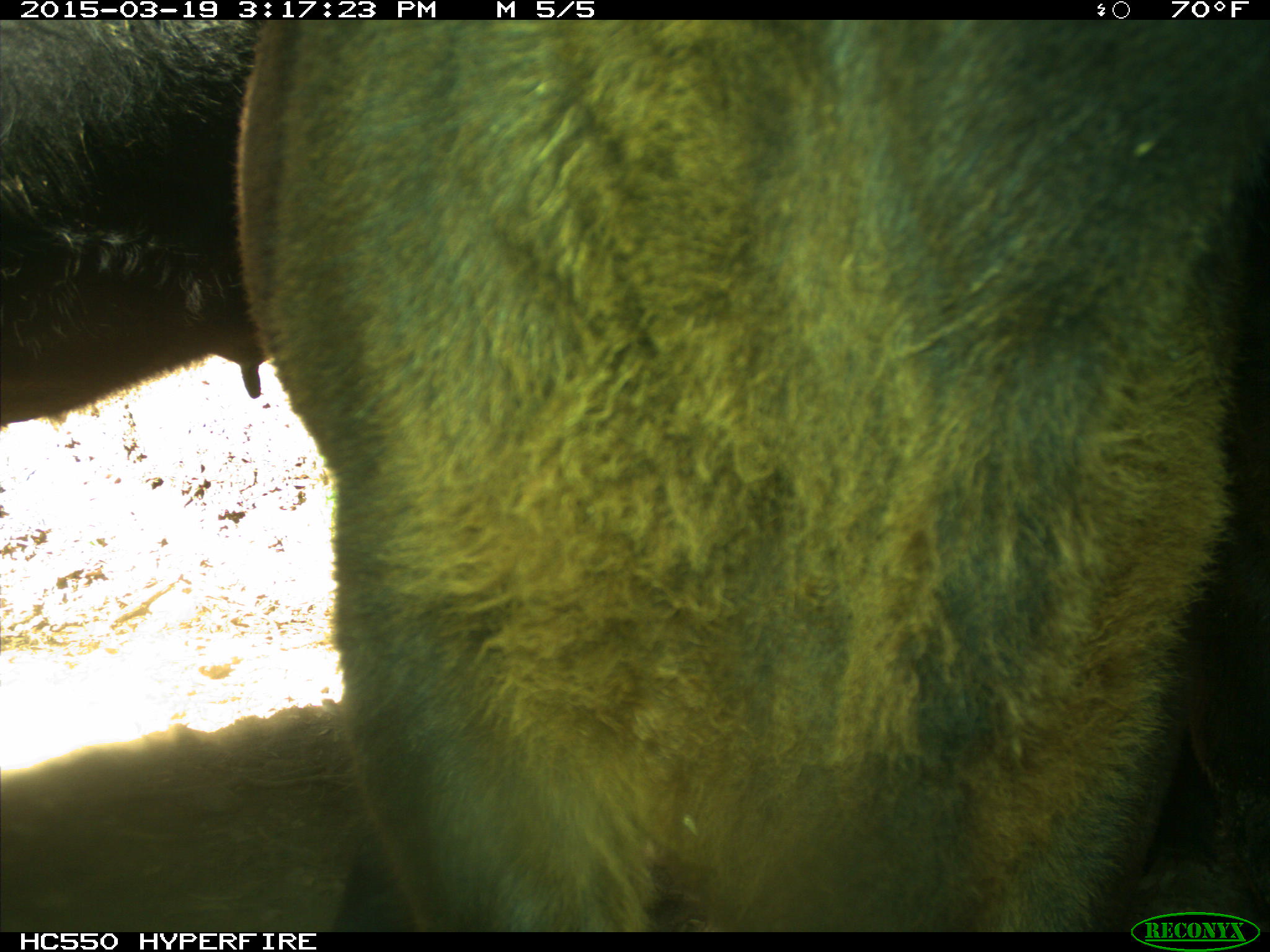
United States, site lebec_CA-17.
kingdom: Animalia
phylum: Chordata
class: Mammalia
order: Artiodactyla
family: Bovidae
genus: Bos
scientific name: Bos taurus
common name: domestic cow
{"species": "Bos taurus (domestic cow)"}